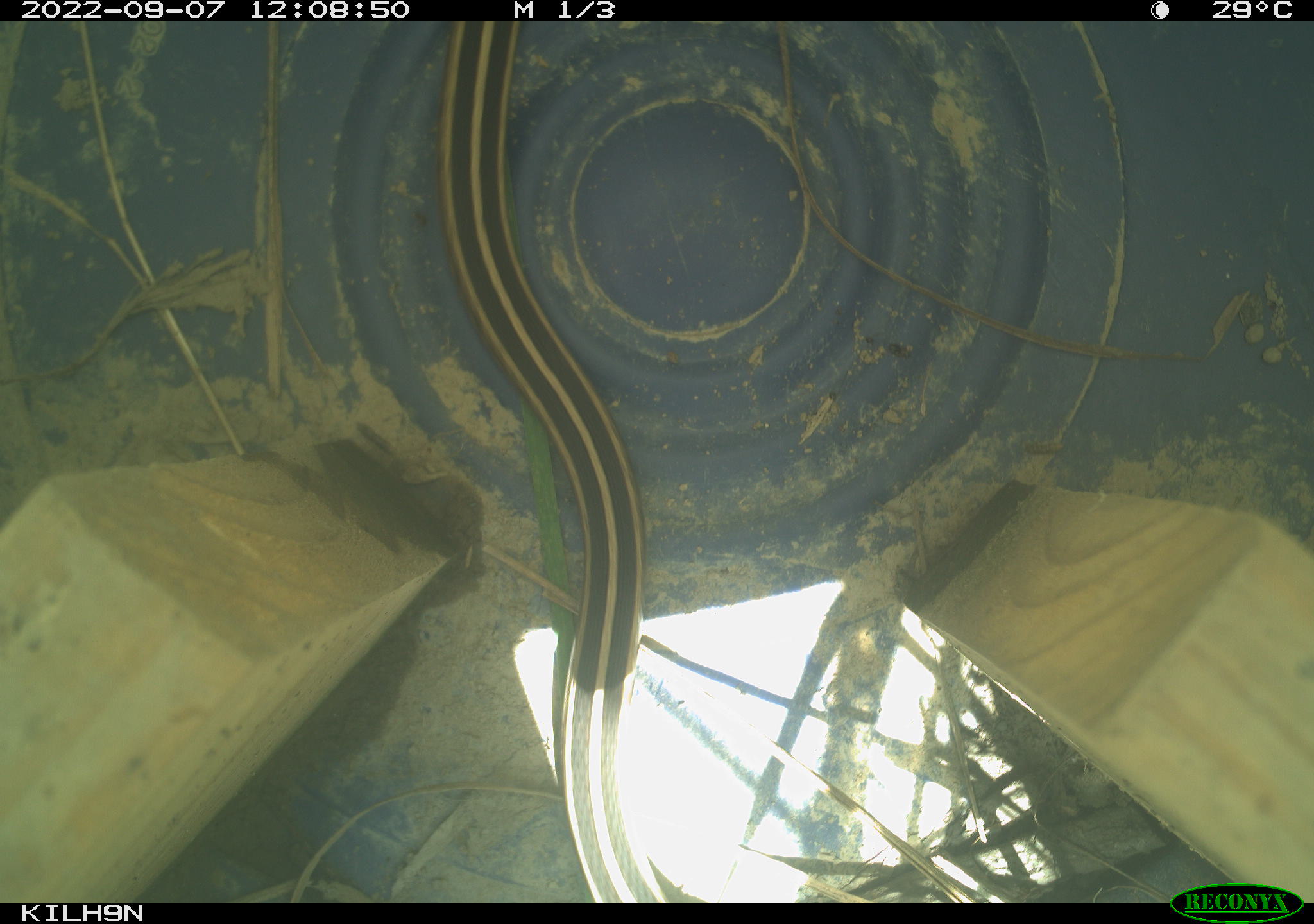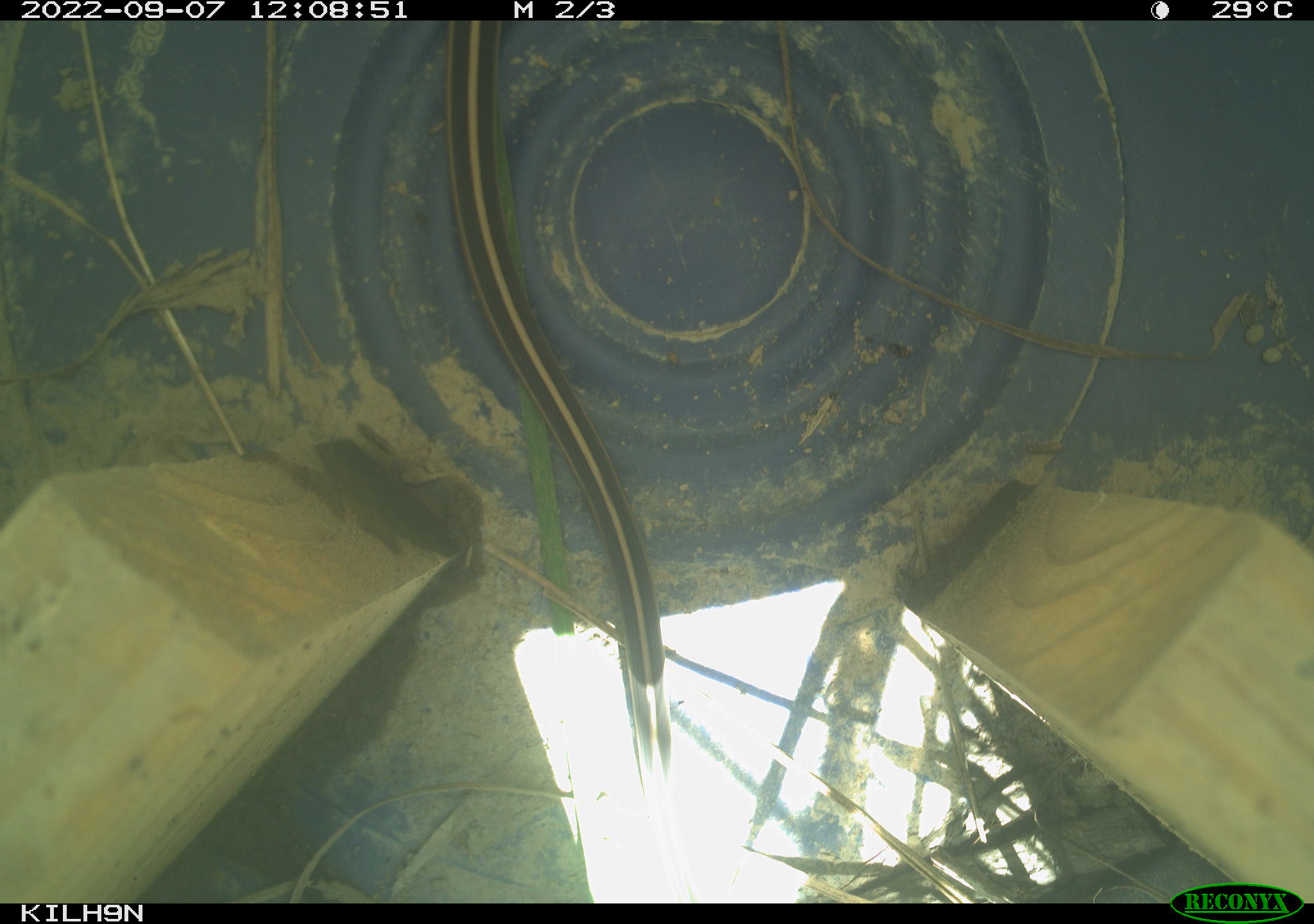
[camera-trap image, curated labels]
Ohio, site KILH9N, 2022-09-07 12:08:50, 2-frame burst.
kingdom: Animalia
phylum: Chordata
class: Reptilia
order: Squamata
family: Colubridae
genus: Thamnophis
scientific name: Thamnophis sirtalis sirtalis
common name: eastern gartersnake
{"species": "eastern gartersnake (Thamnophis sirtalis sirtalis)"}